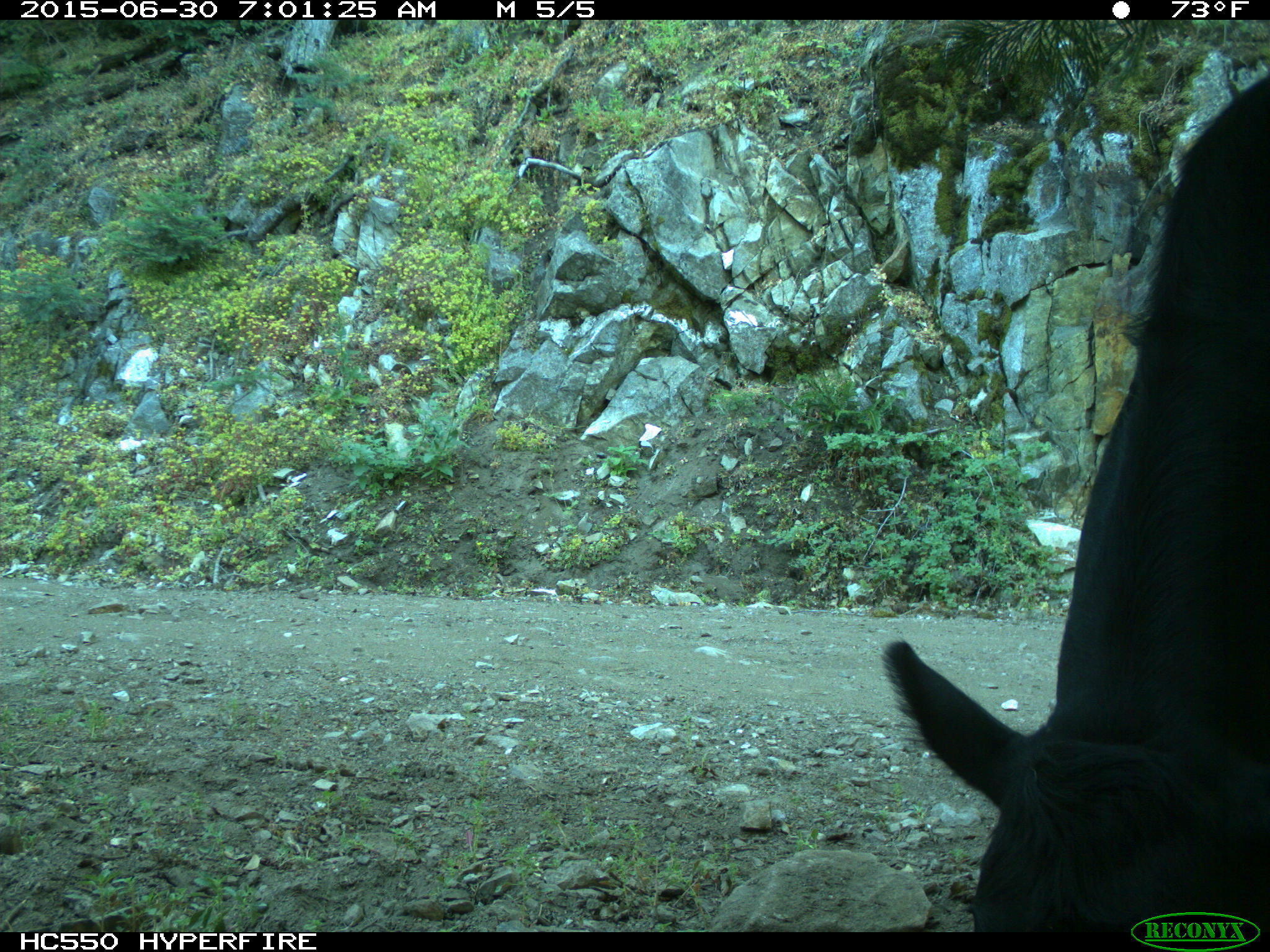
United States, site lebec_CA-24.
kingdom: Animalia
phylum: Chordata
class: Mammalia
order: Artiodactyla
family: Bovidae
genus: Bos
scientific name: Bos taurus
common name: domestic cow